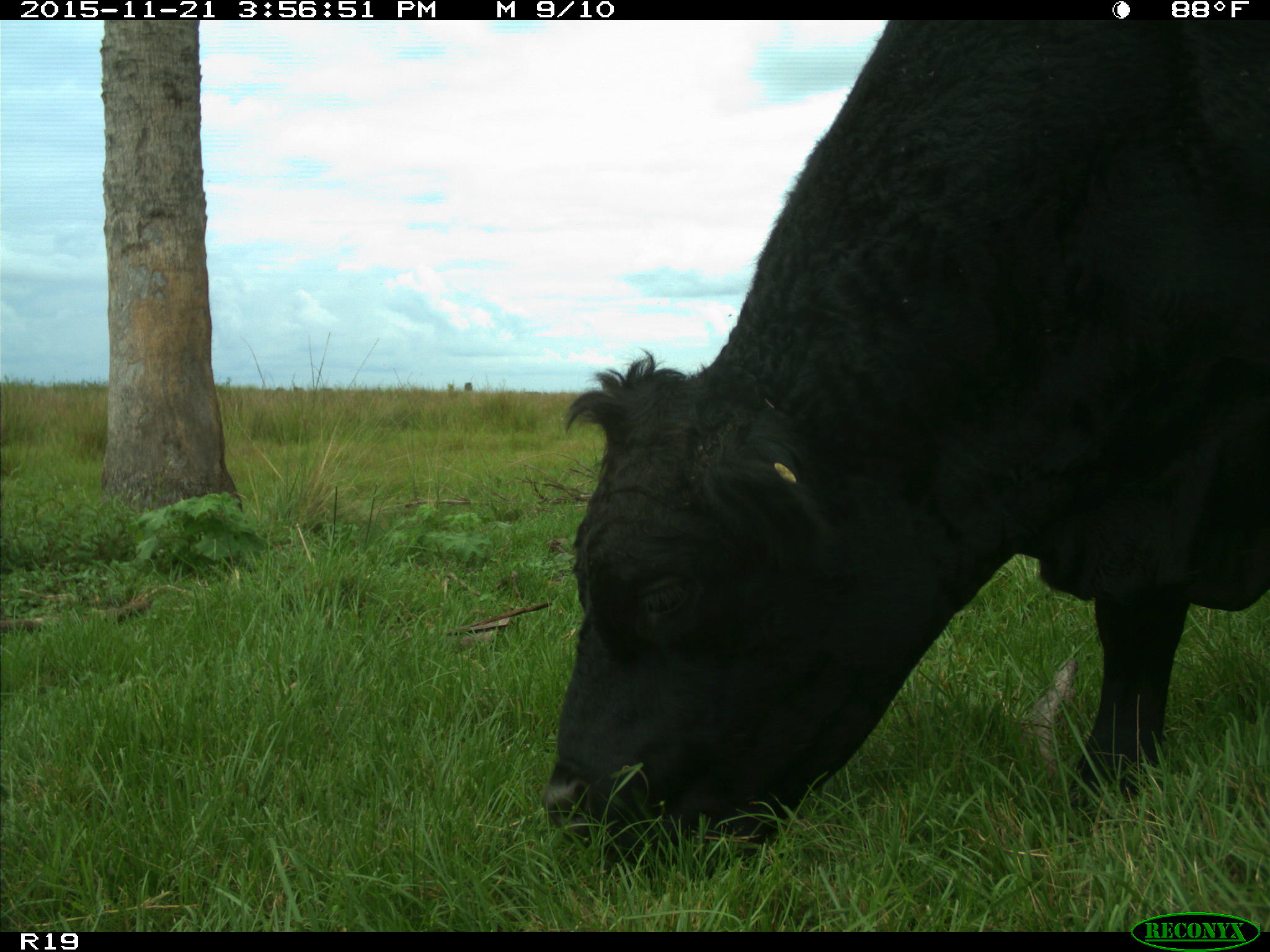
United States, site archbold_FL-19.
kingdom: Animalia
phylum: Chordata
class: Mammalia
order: Artiodactyla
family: Bovidae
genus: Bos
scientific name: Bos taurus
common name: domestic cow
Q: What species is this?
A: Bos taurus (domestic cow).